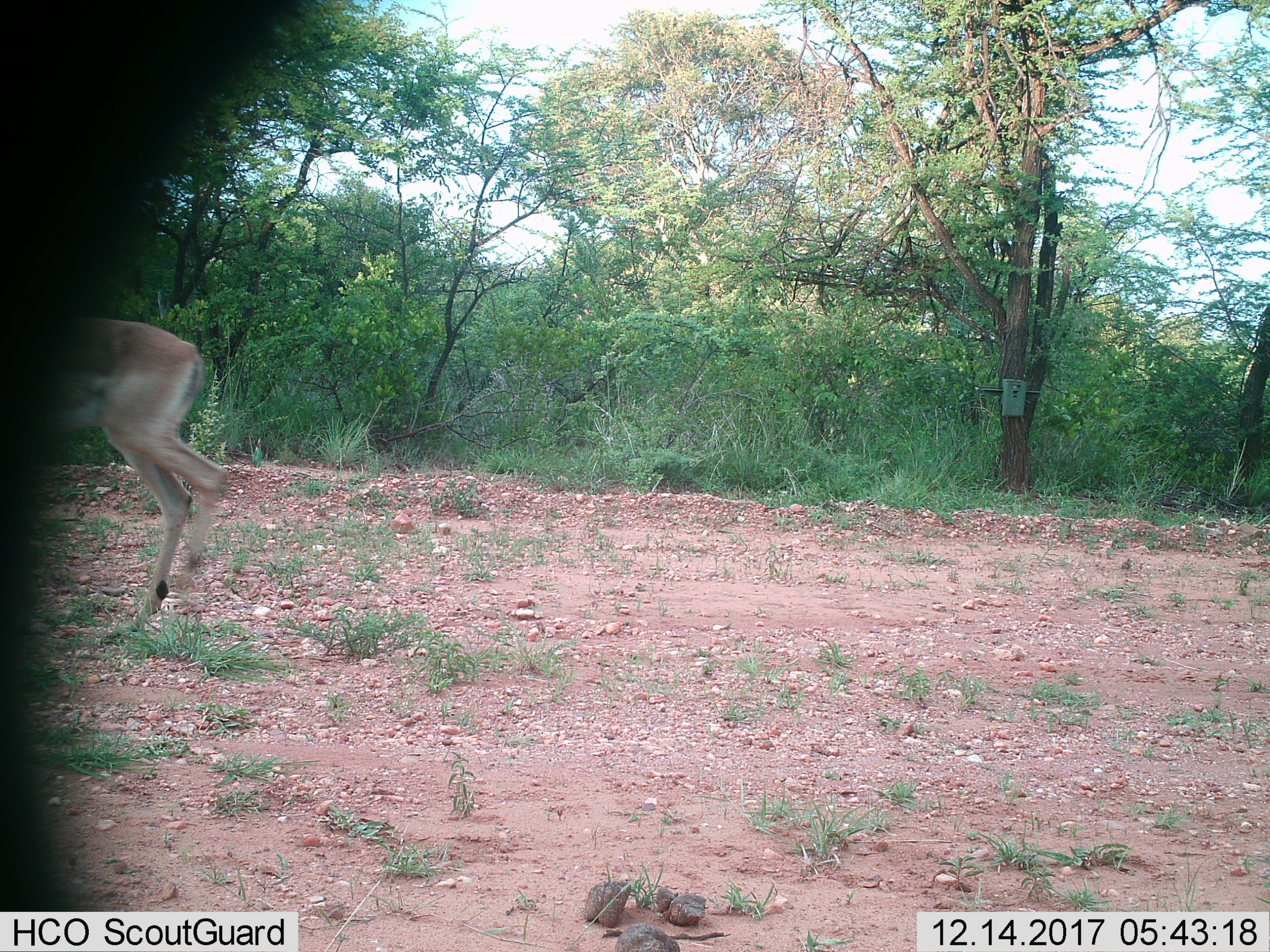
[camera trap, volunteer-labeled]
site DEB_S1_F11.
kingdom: Animalia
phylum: Chordata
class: Mammalia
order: Artiodactyla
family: Bovidae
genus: Aepyceros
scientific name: Aepyceros melampus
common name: impala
Impala (Aepyceros melampus), count 1. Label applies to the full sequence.